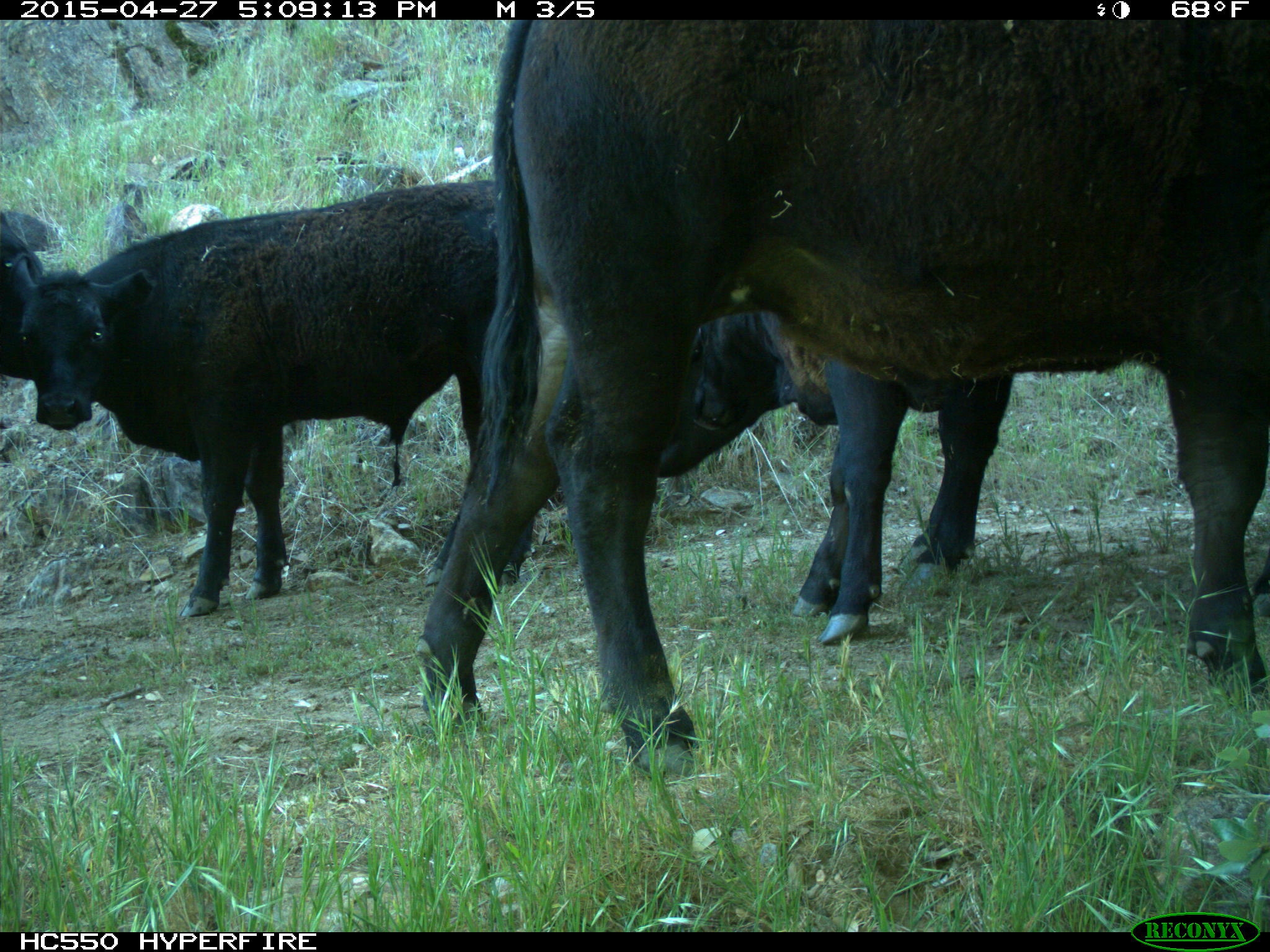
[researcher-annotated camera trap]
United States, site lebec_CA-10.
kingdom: Animalia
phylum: Chordata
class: Mammalia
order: Artiodactyla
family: Bovidae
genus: Bos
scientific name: Bos taurus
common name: domestic cow